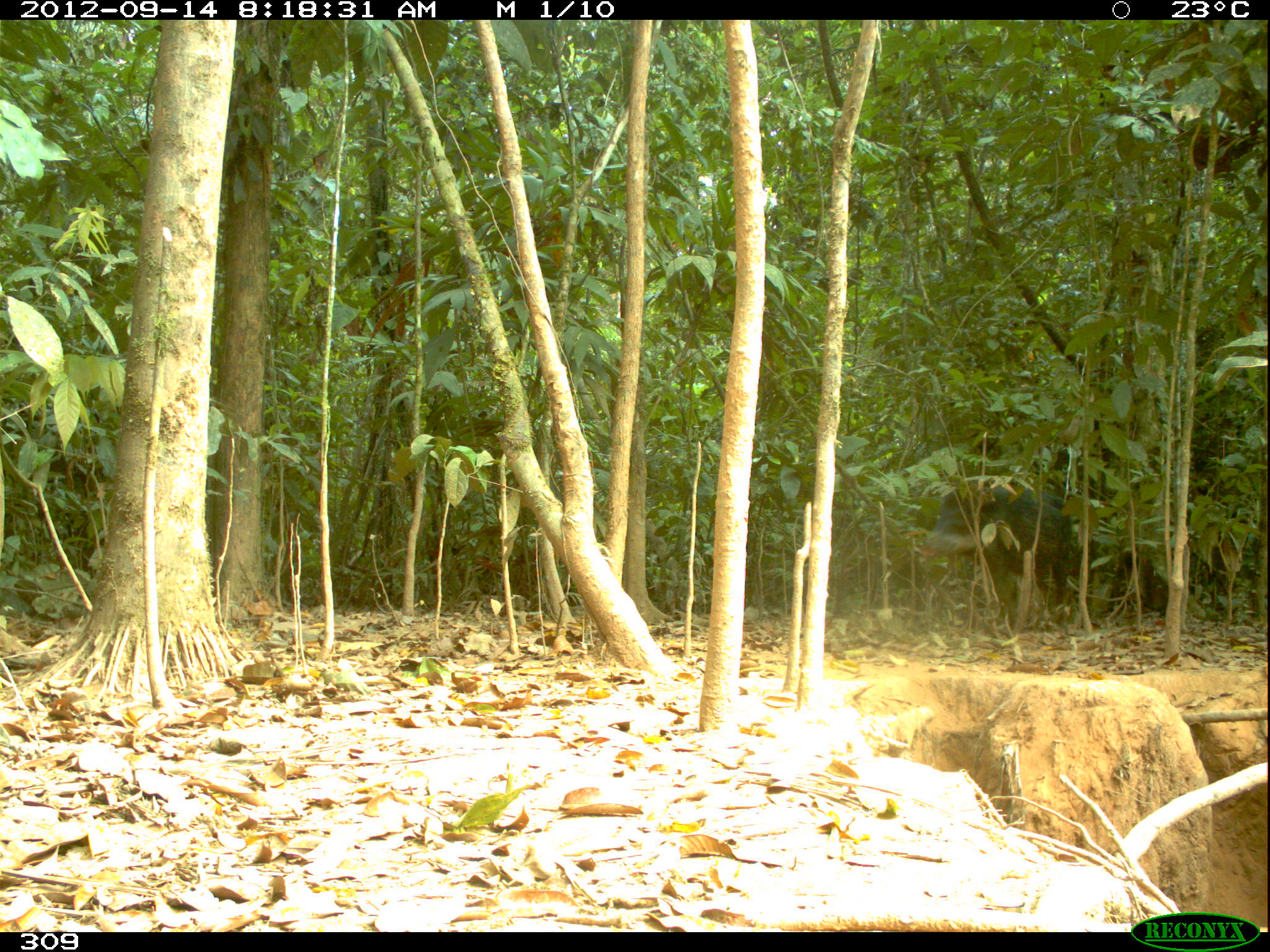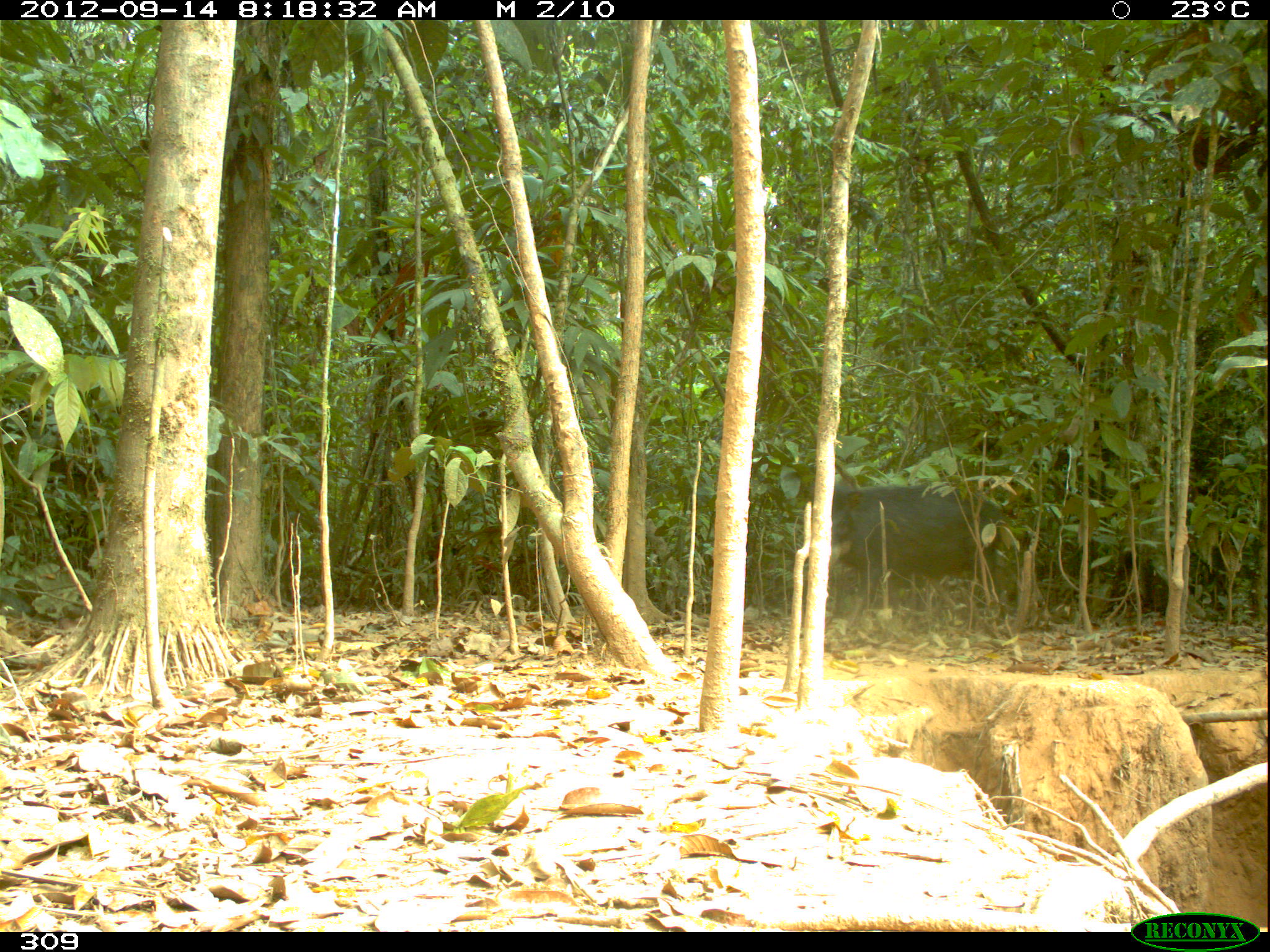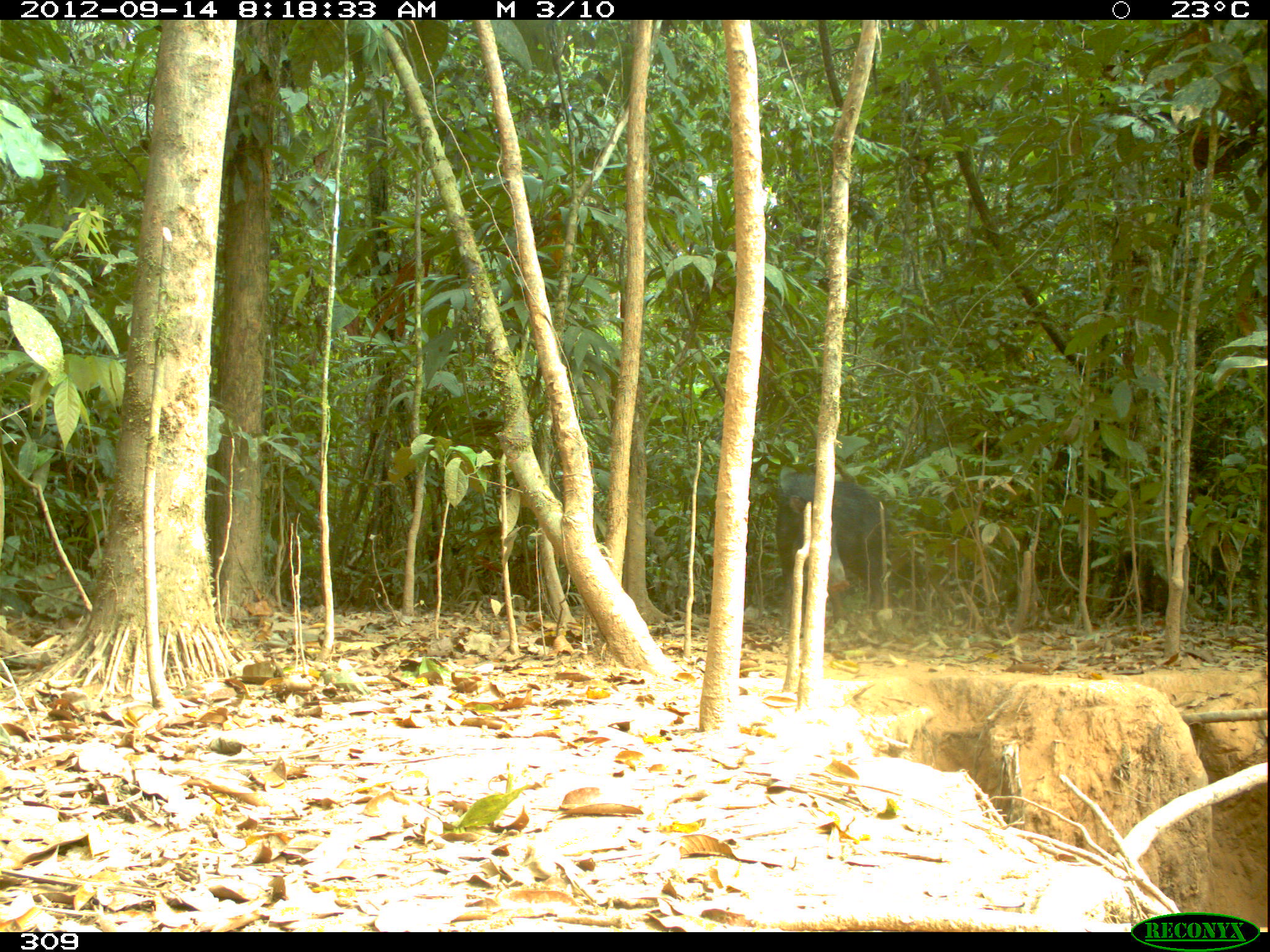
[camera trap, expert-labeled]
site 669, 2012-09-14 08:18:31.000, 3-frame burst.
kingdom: Animalia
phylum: Chordata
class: Mammalia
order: Artiodactyla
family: Tayassuidae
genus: Tayassu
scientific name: Tayassu pecari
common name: white-lipped peccary